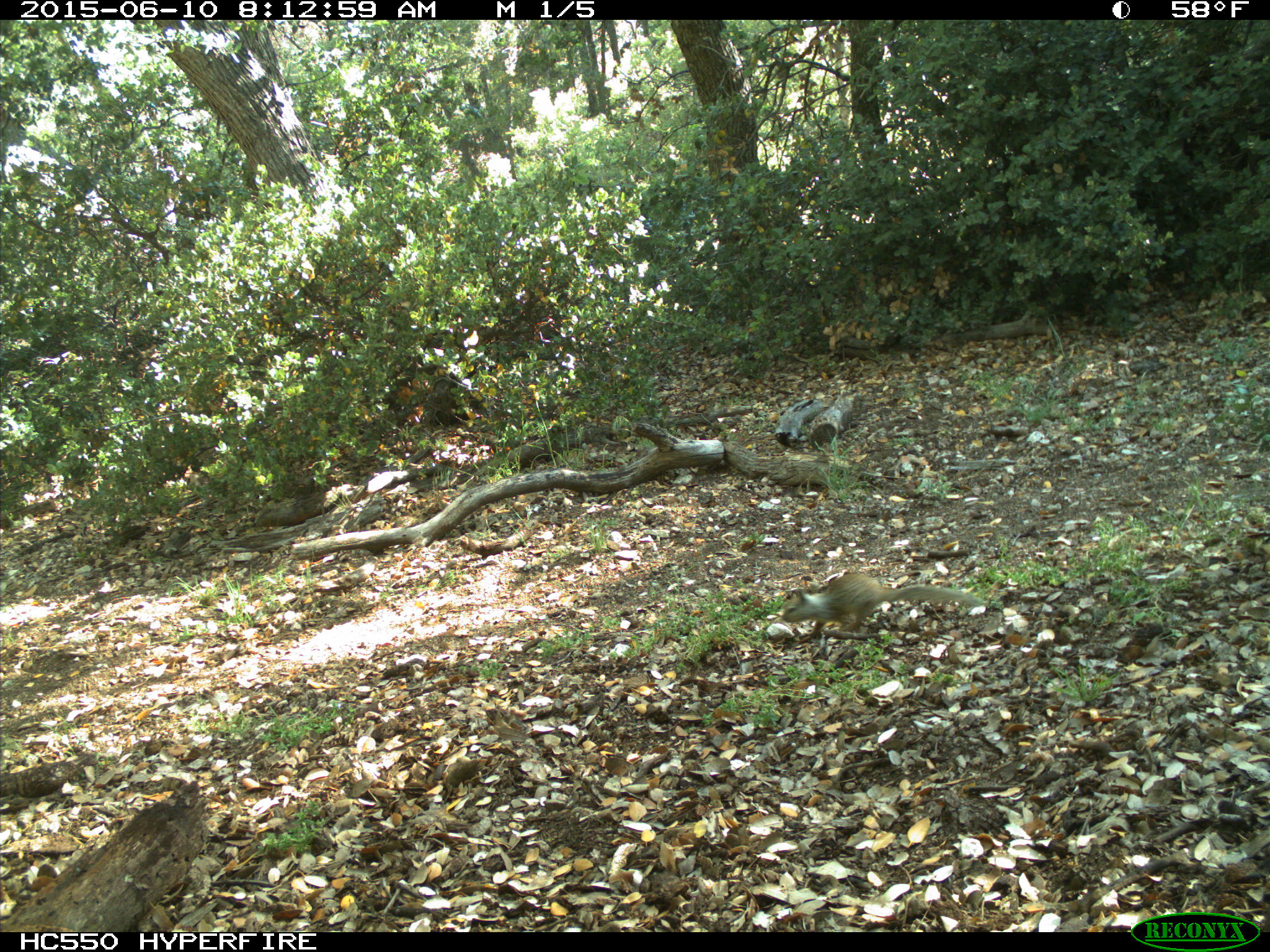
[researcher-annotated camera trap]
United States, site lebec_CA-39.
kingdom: Animalia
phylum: Chordata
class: Mammalia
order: Rodentia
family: Sciuridae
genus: Otospermophilus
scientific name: Otospermophilus beecheyi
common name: california ground squirrel